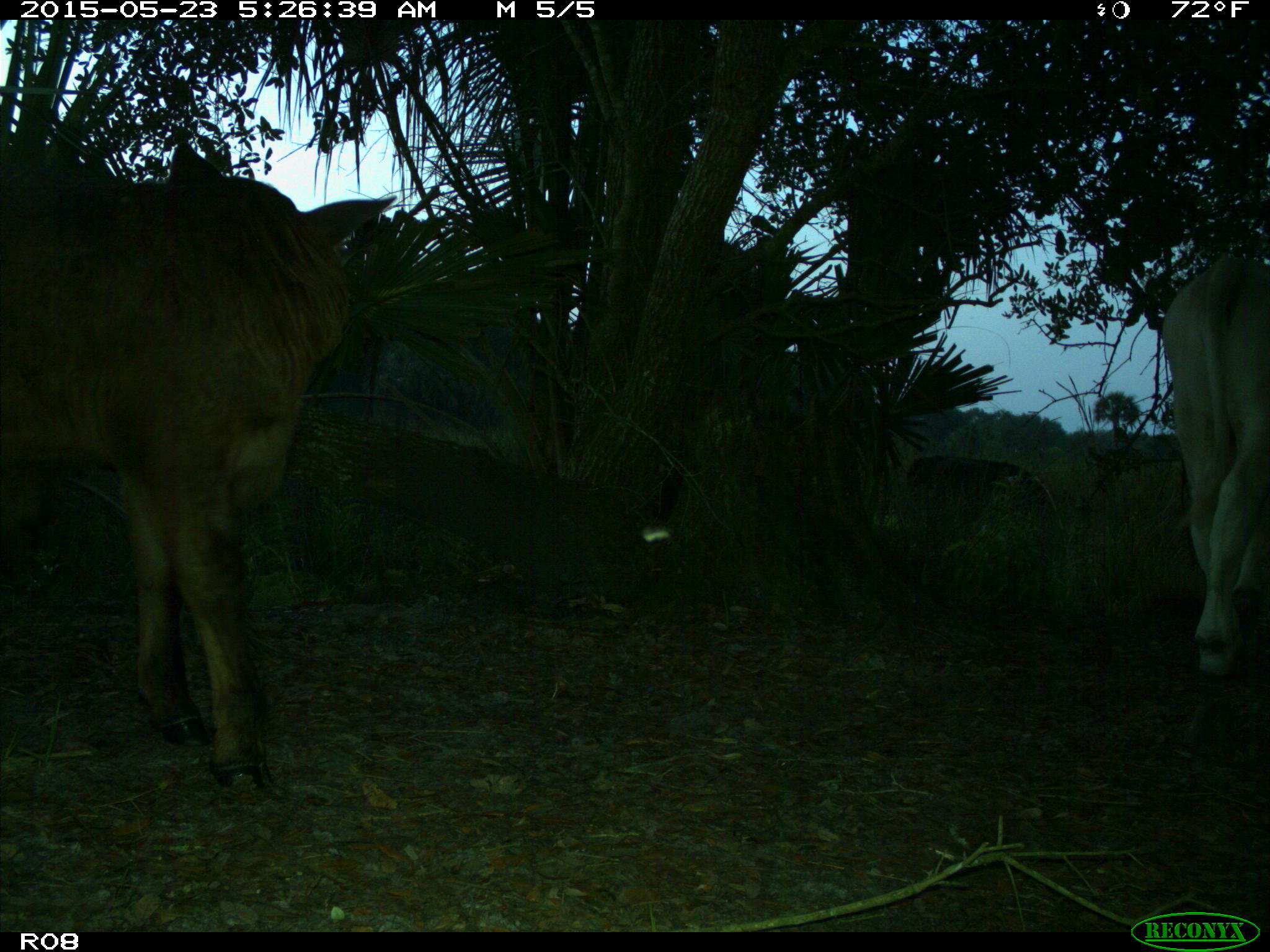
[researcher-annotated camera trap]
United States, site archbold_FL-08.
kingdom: Animalia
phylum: Chordata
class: Mammalia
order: Artiodactyla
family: Bovidae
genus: Bos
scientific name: Bos taurus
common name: domestic cow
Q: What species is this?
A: Bos taurus (domestic cow).